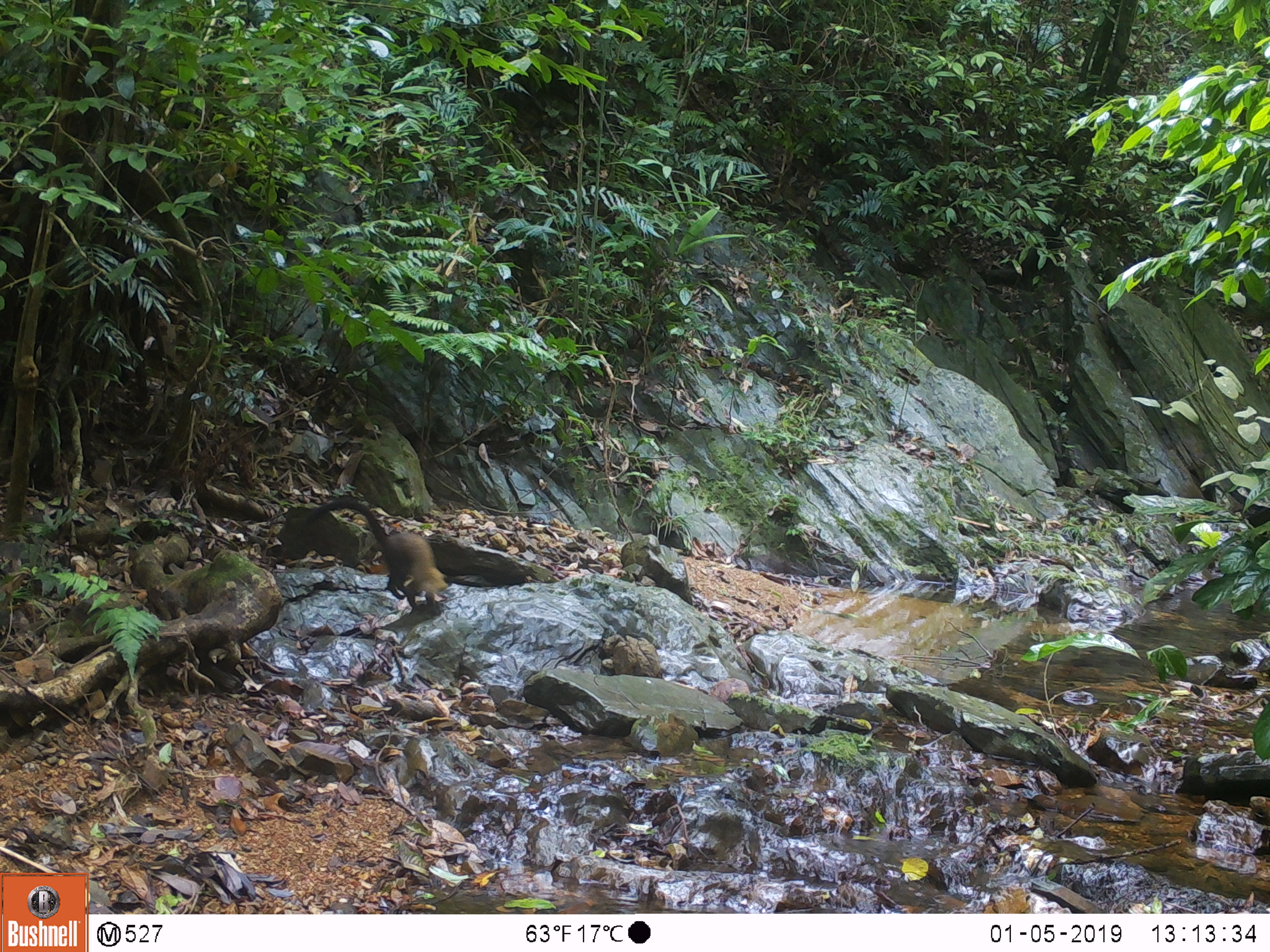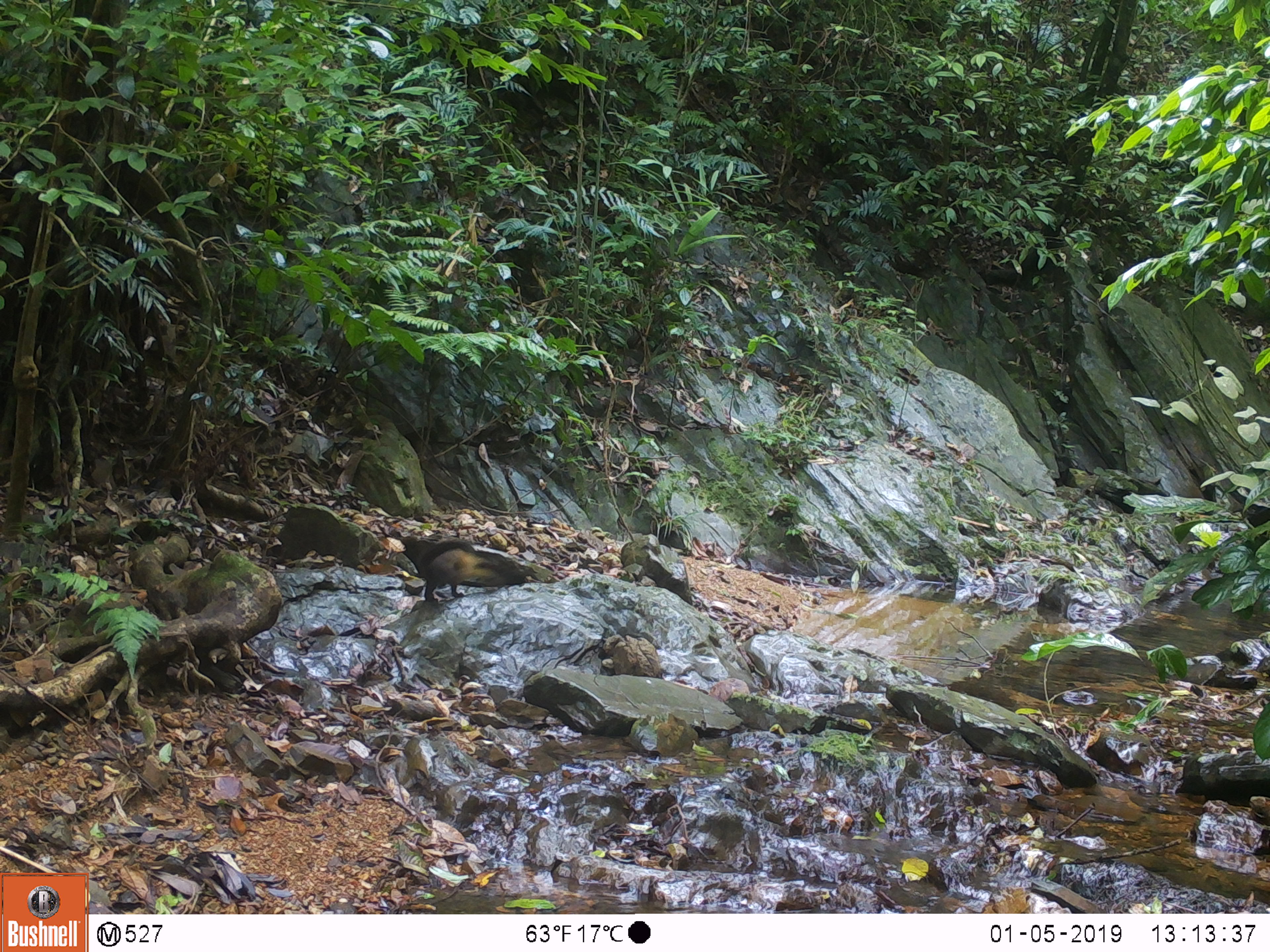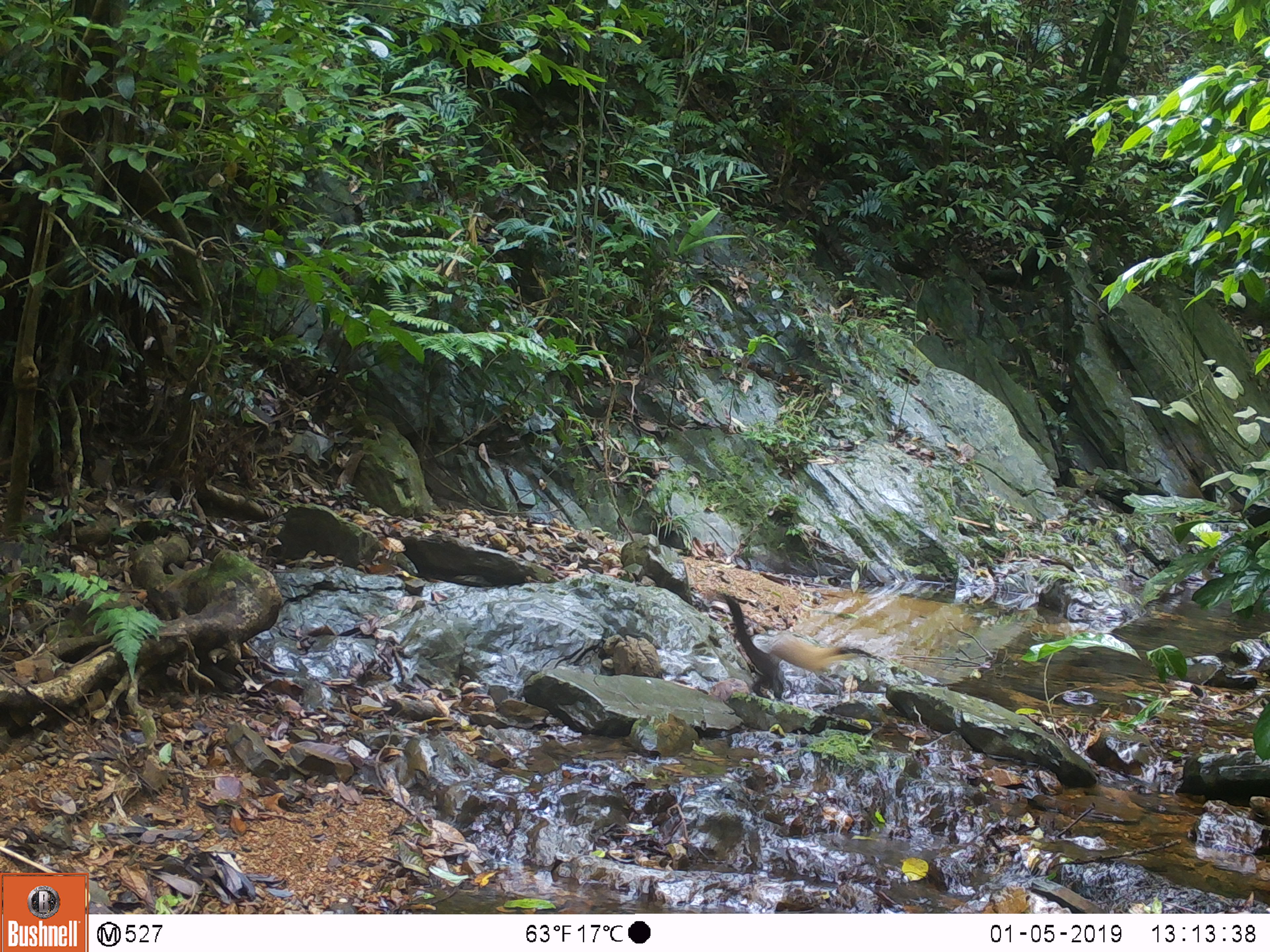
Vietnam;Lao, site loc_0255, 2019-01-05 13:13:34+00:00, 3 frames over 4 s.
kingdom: Animalia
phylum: Chordata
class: Mammalia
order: Carnivora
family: Mustelidae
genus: Martes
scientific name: Martes flavigula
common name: yellow-throated marten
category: yellow throated marten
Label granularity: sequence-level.